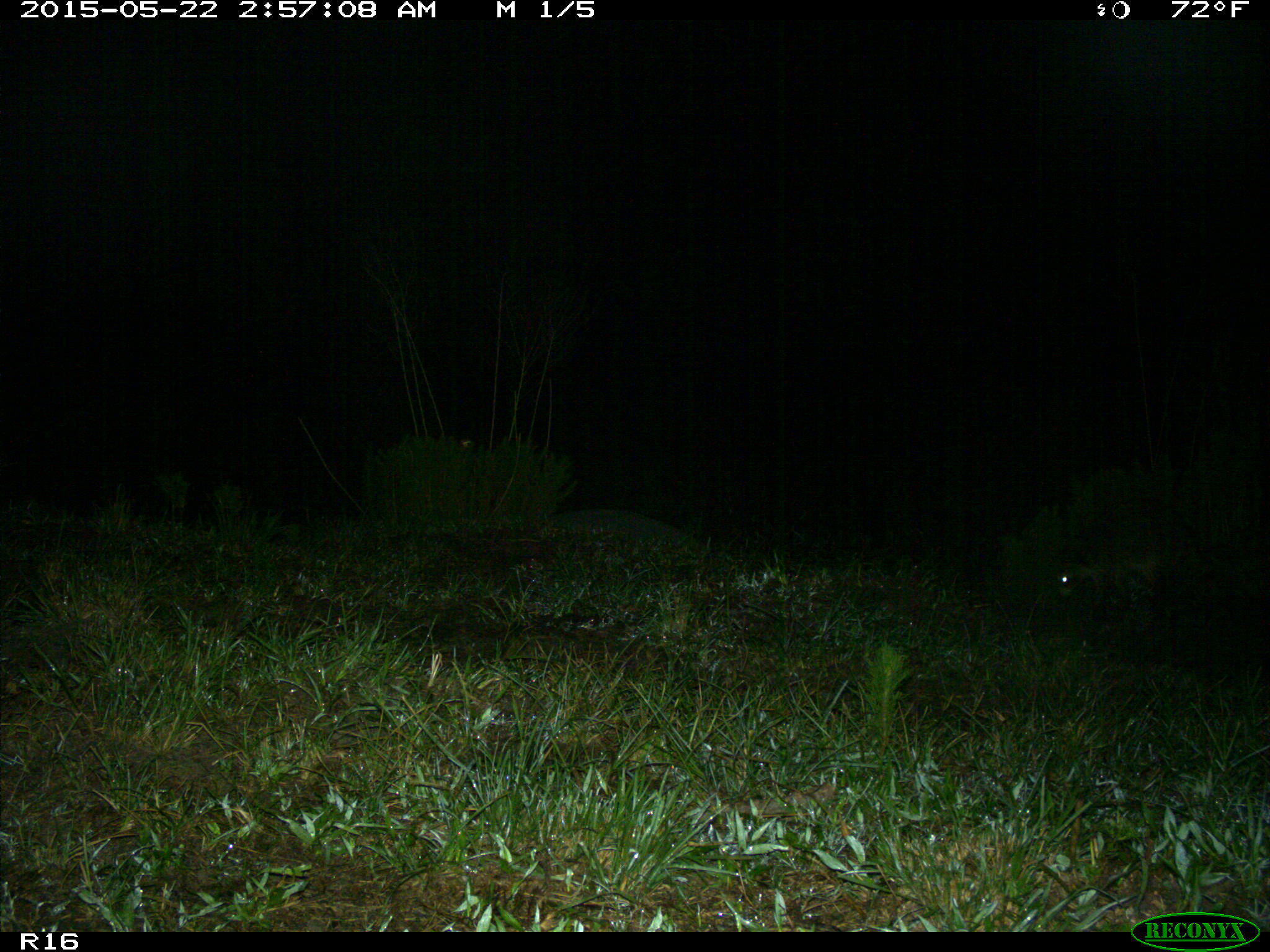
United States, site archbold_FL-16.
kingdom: Animalia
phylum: Chordata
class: Mammalia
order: Carnivora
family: Procyonidae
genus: Procyon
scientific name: Procyon lotor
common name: common raccoon